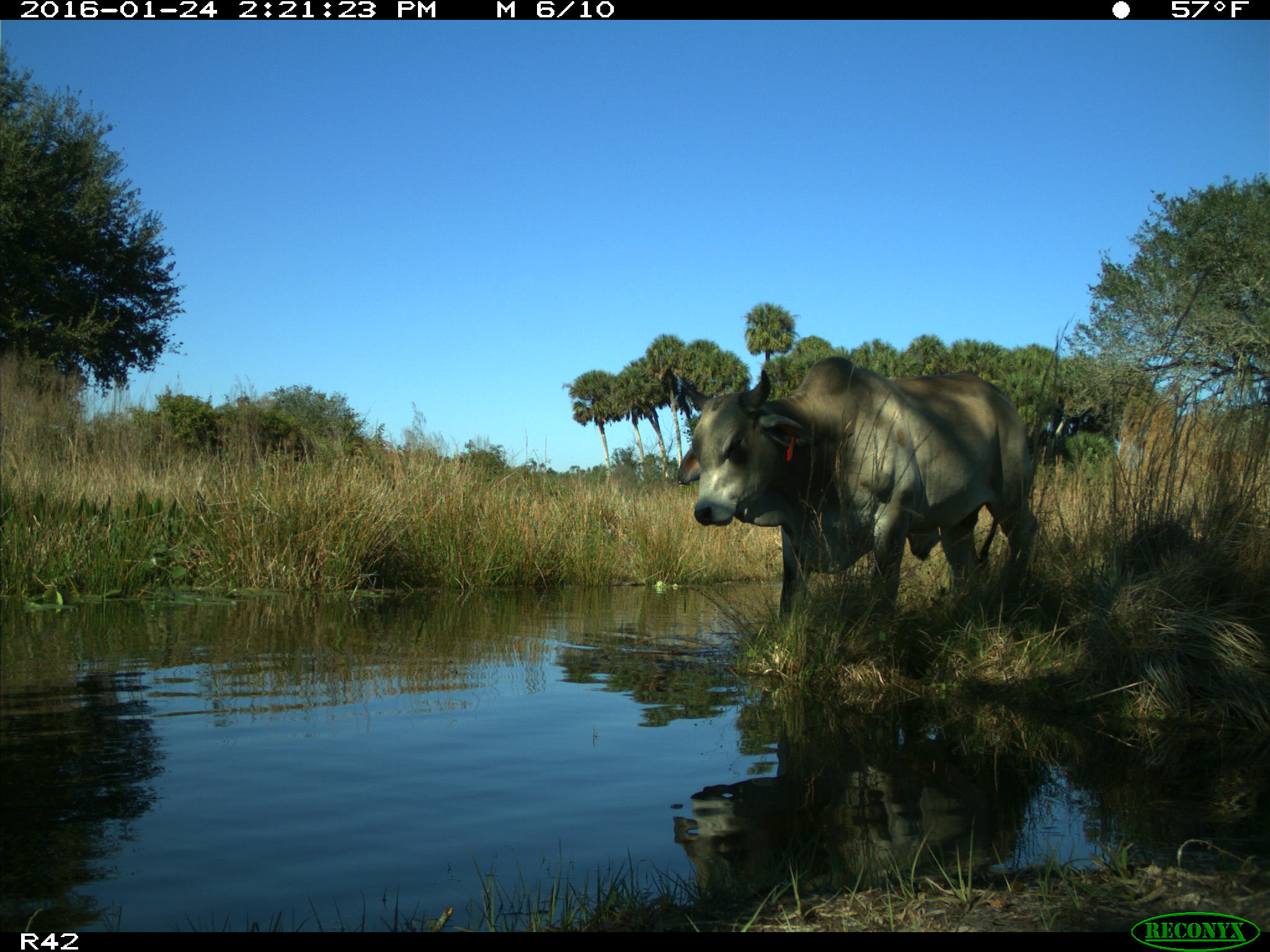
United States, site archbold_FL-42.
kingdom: Animalia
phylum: Chordata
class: Mammalia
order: Artiodactyla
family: Bovidae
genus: Bos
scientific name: Bos taurus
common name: domestic cow